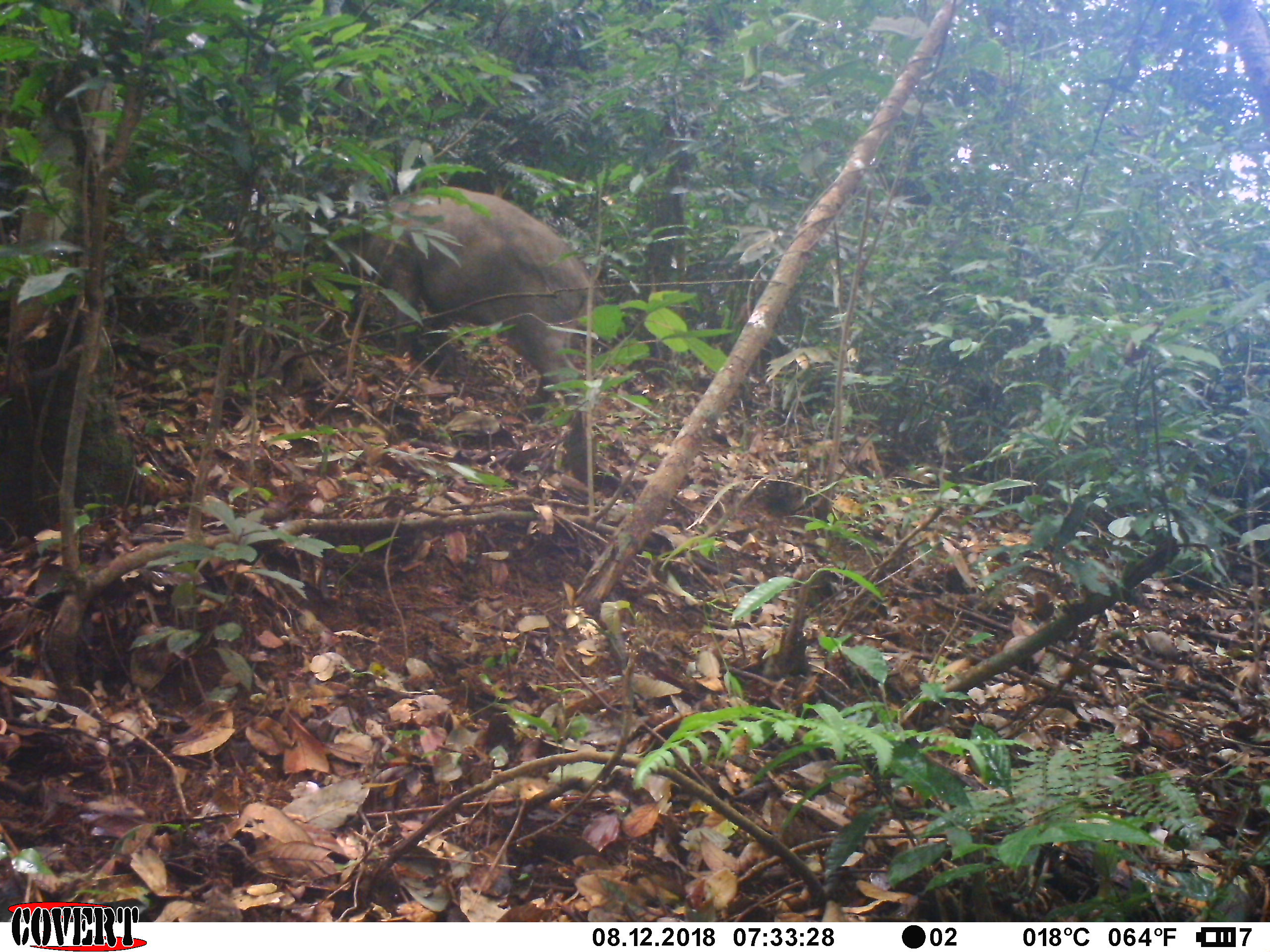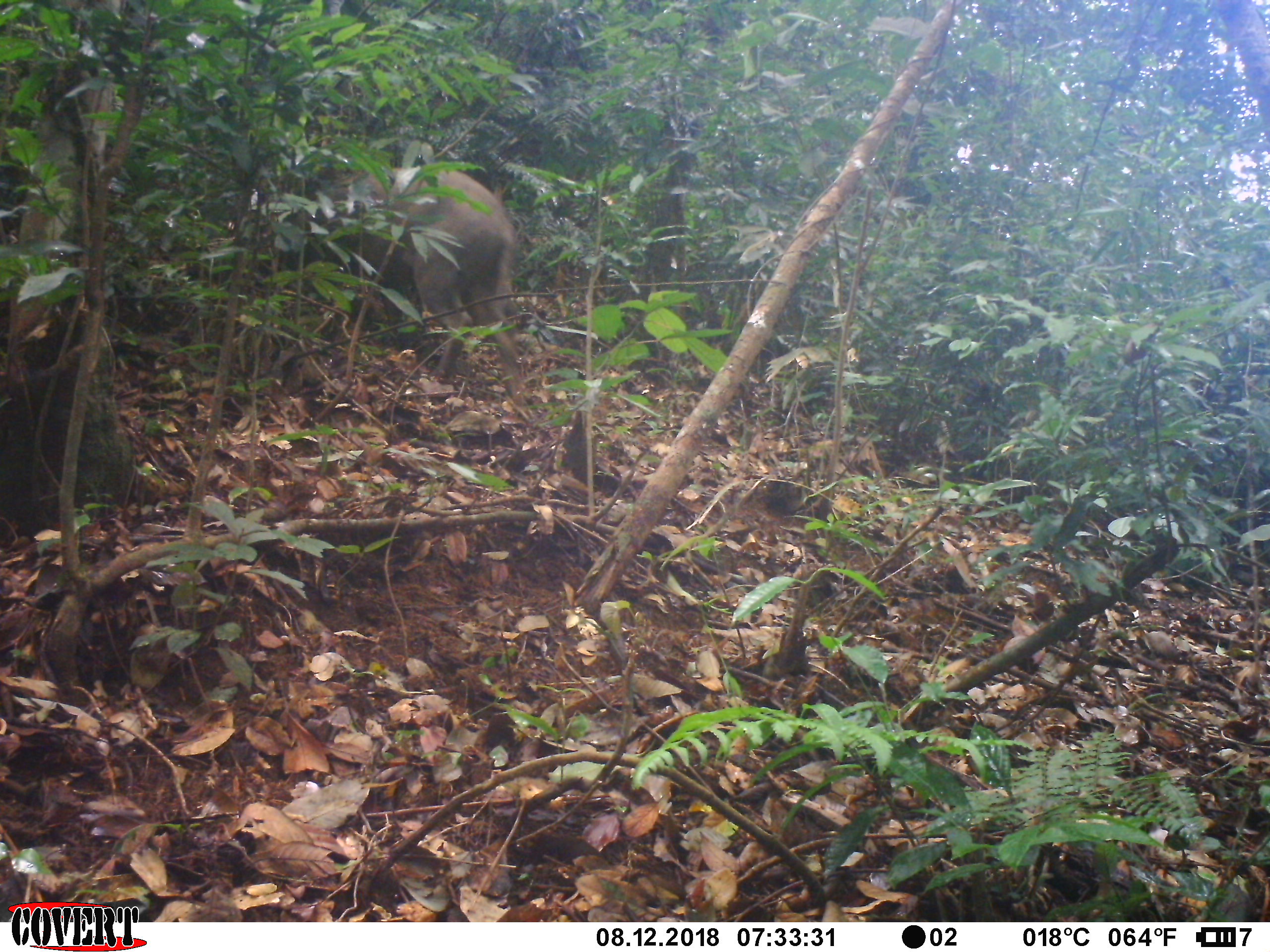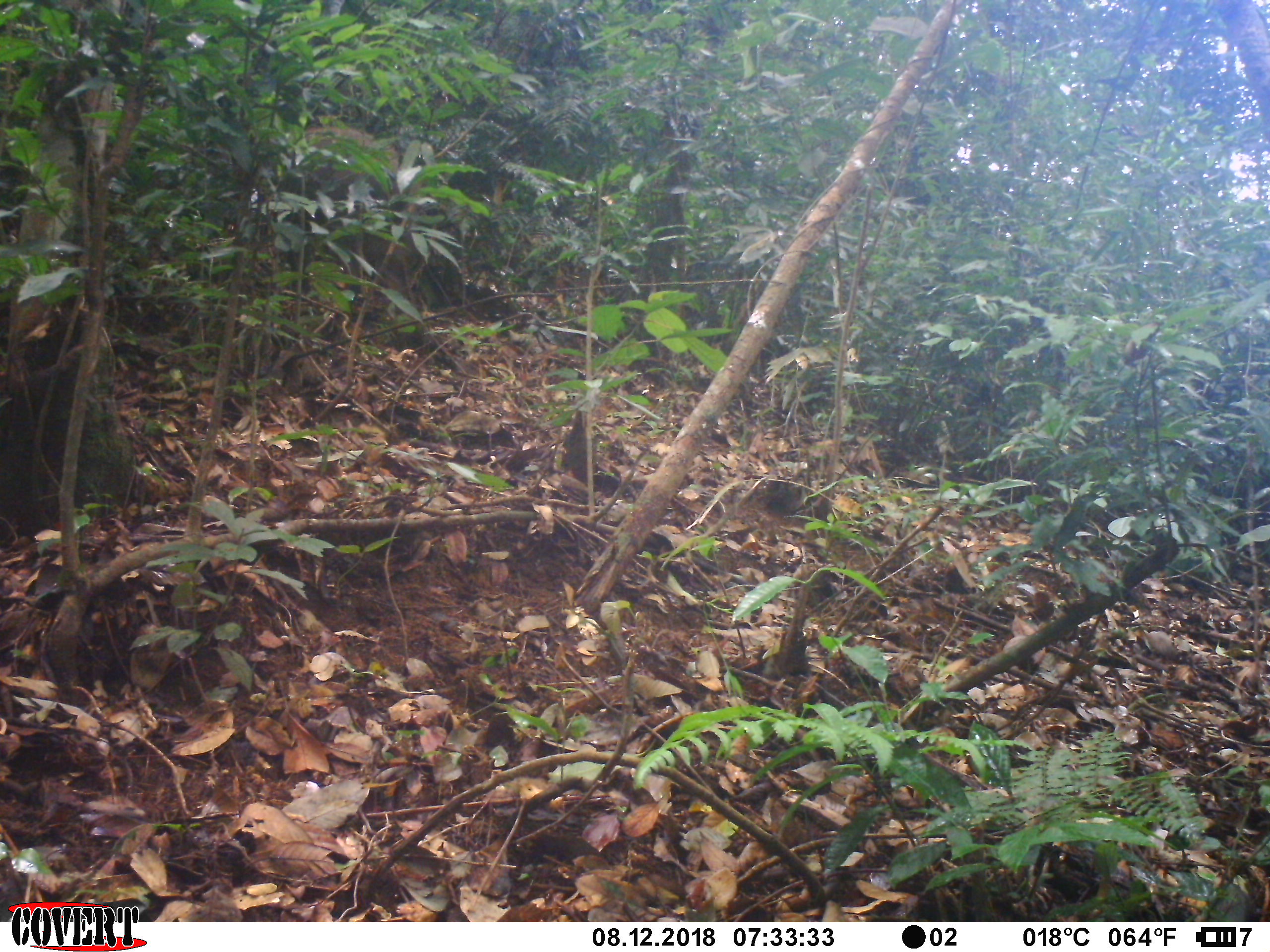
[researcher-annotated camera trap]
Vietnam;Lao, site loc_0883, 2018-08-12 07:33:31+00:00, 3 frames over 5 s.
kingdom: Animalia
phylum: Chordata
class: Mammalia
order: Artiodactyla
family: Suidae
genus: Sus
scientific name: Sus scrofa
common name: eurasian wild pig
Eurasian wild pig (Sus scrofa). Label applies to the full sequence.